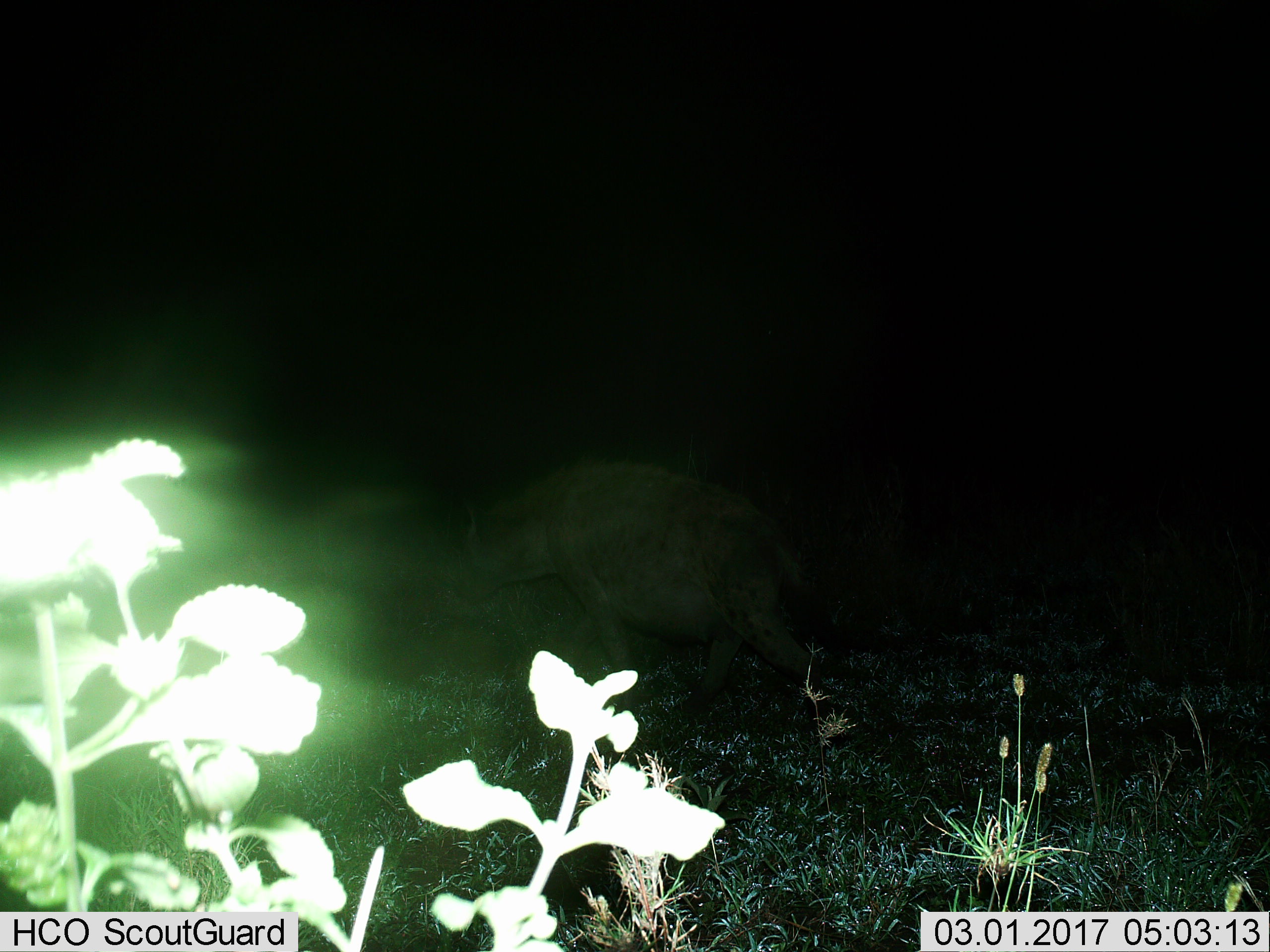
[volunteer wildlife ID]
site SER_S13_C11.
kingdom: Animalia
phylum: Chordata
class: Mammalia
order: Carnivora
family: Hyaenidae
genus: Crocuta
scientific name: Crocuta crocuta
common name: spotted hyena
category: hyenaspotted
Hyenaspotted (spotted hyena) (Crocuta crocuta), count 1. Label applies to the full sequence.